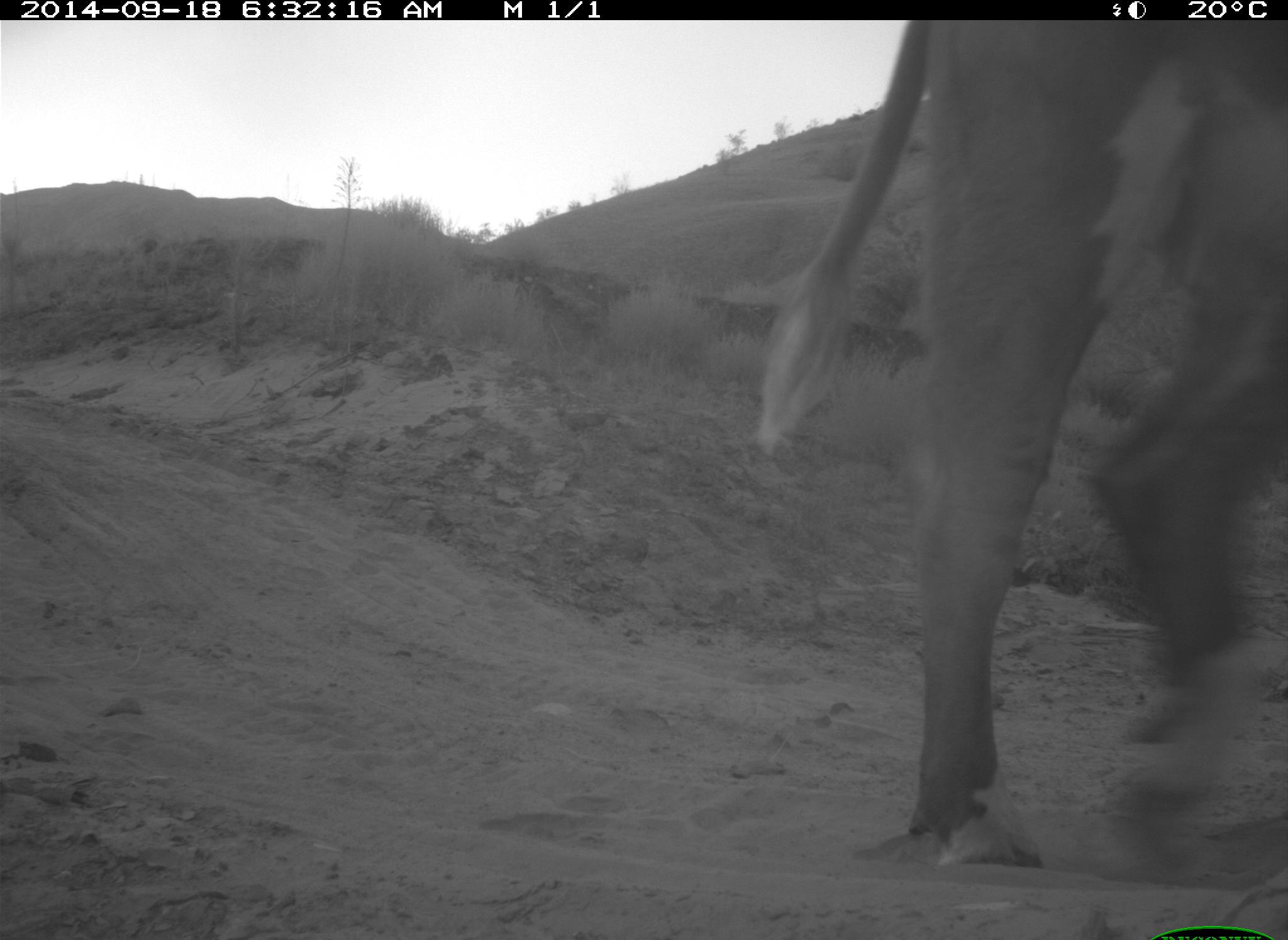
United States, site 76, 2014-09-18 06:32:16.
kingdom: Animalia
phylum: Chordata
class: Mammalia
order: Artiodactyla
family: Bovidae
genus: Bos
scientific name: Bos taurus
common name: cow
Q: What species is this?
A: Cow (Bos taurus).